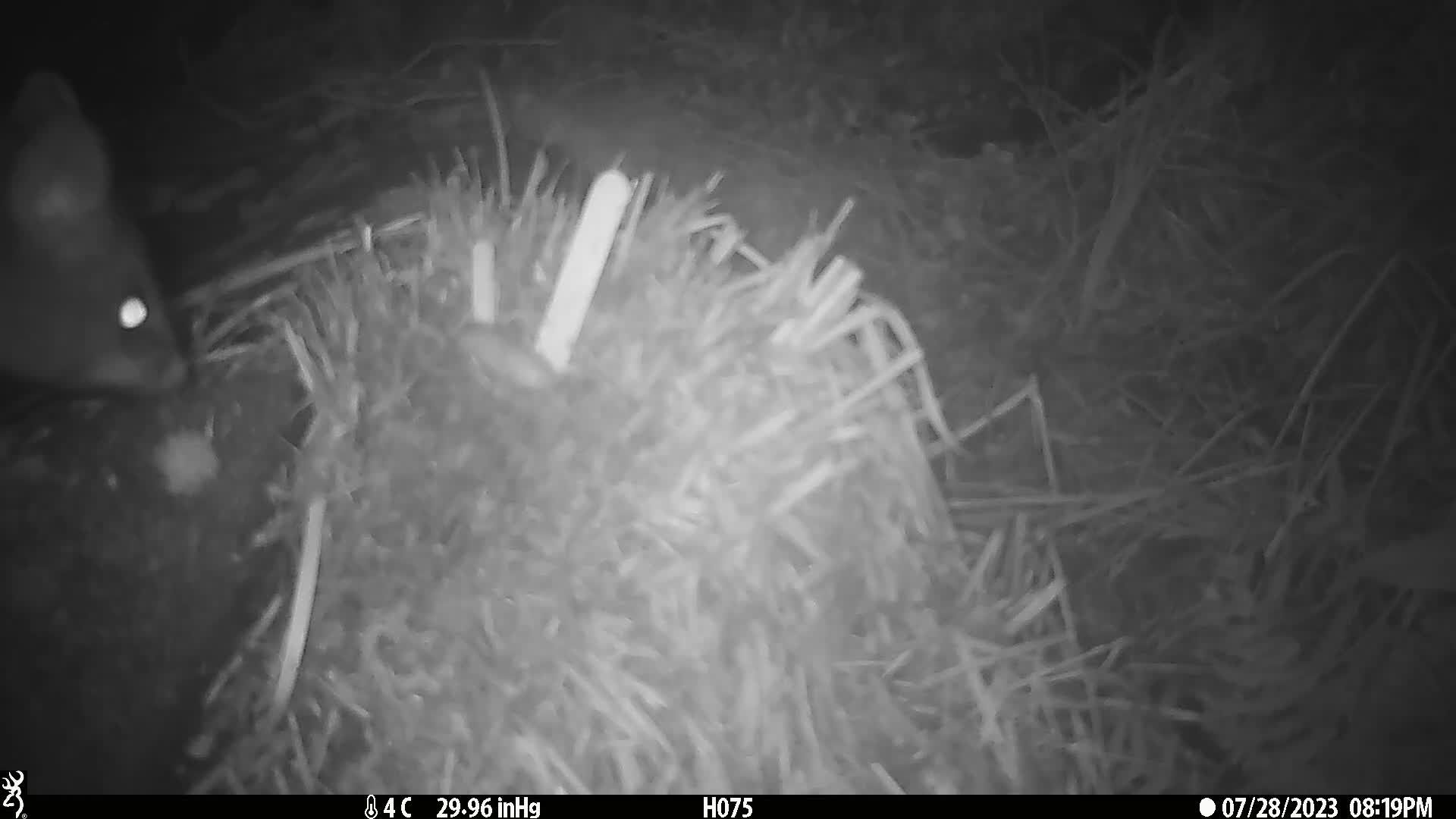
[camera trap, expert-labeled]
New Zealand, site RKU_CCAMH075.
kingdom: Animalia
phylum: Chordata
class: Mammalia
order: Diprotodontia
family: Phalangeridae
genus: Trichosurus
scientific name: Trichosurus vulpecula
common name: common brushtail possum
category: possum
Possum (common brushtail possum) (Trichosurus vulpecula).